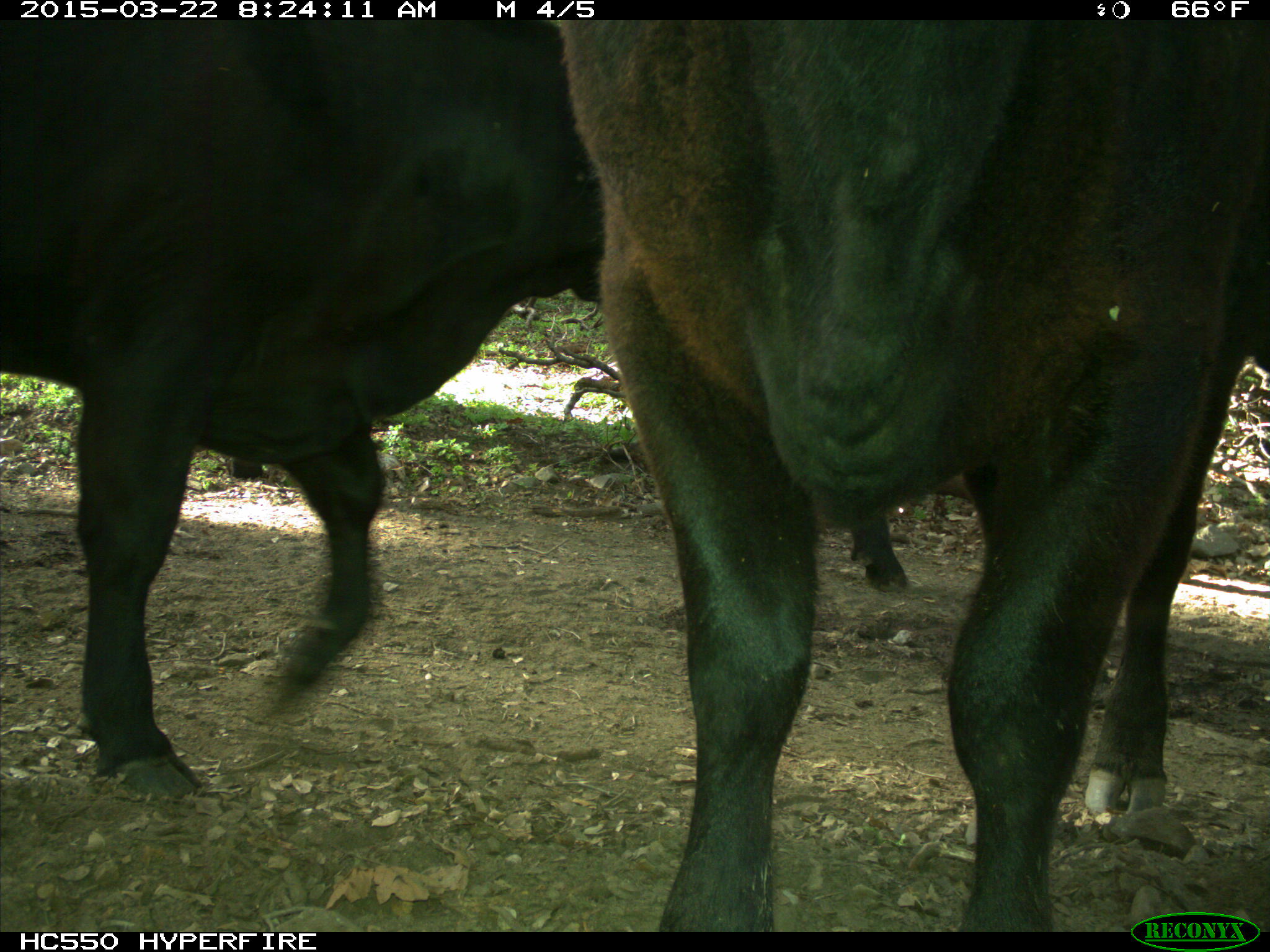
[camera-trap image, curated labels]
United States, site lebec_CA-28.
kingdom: Animalia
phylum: Chordata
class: Mammalia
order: Artiodactyla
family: Bovidae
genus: Bos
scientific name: Bos taurus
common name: domestic cow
Bos taurus (domestic cow).